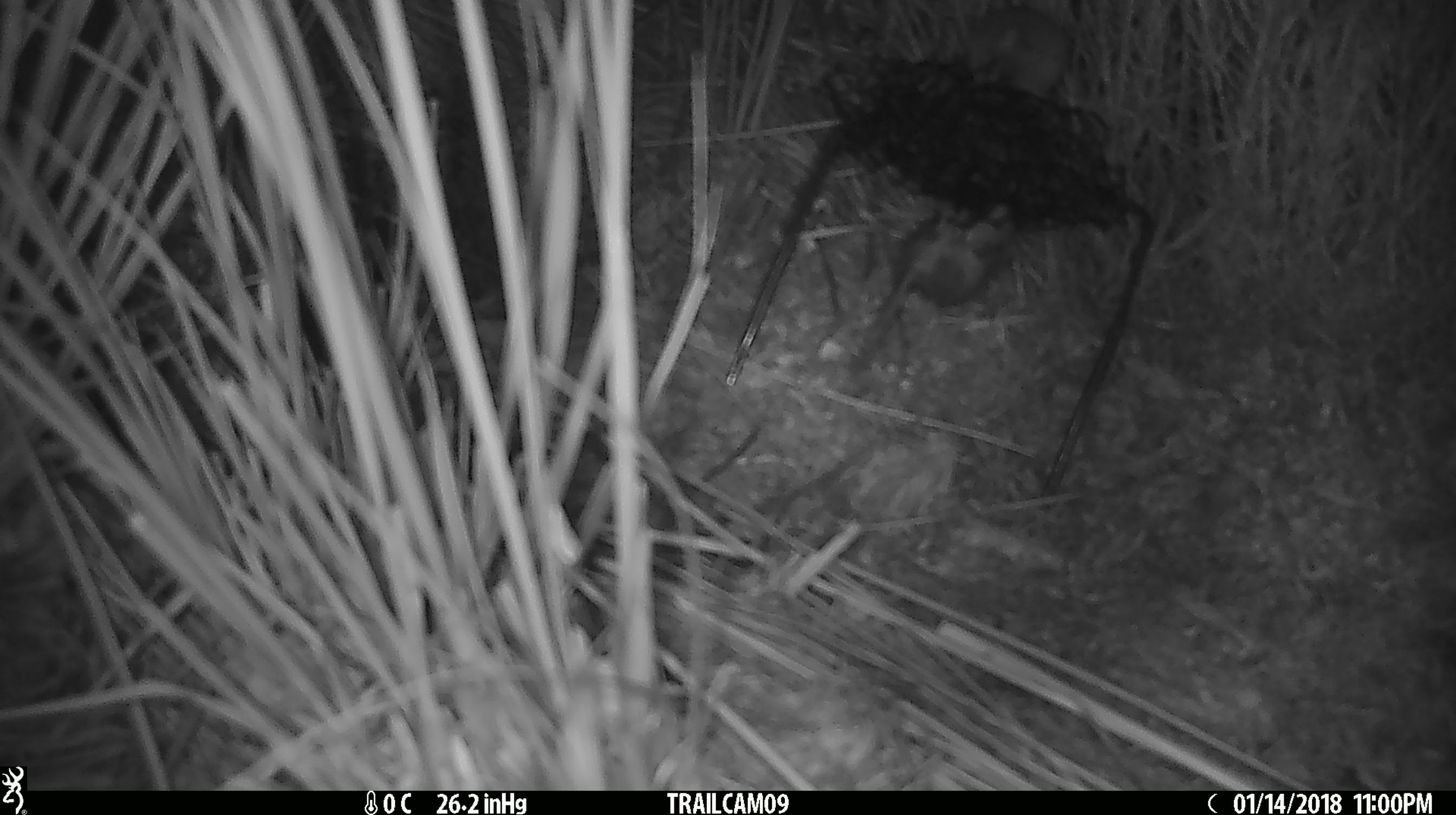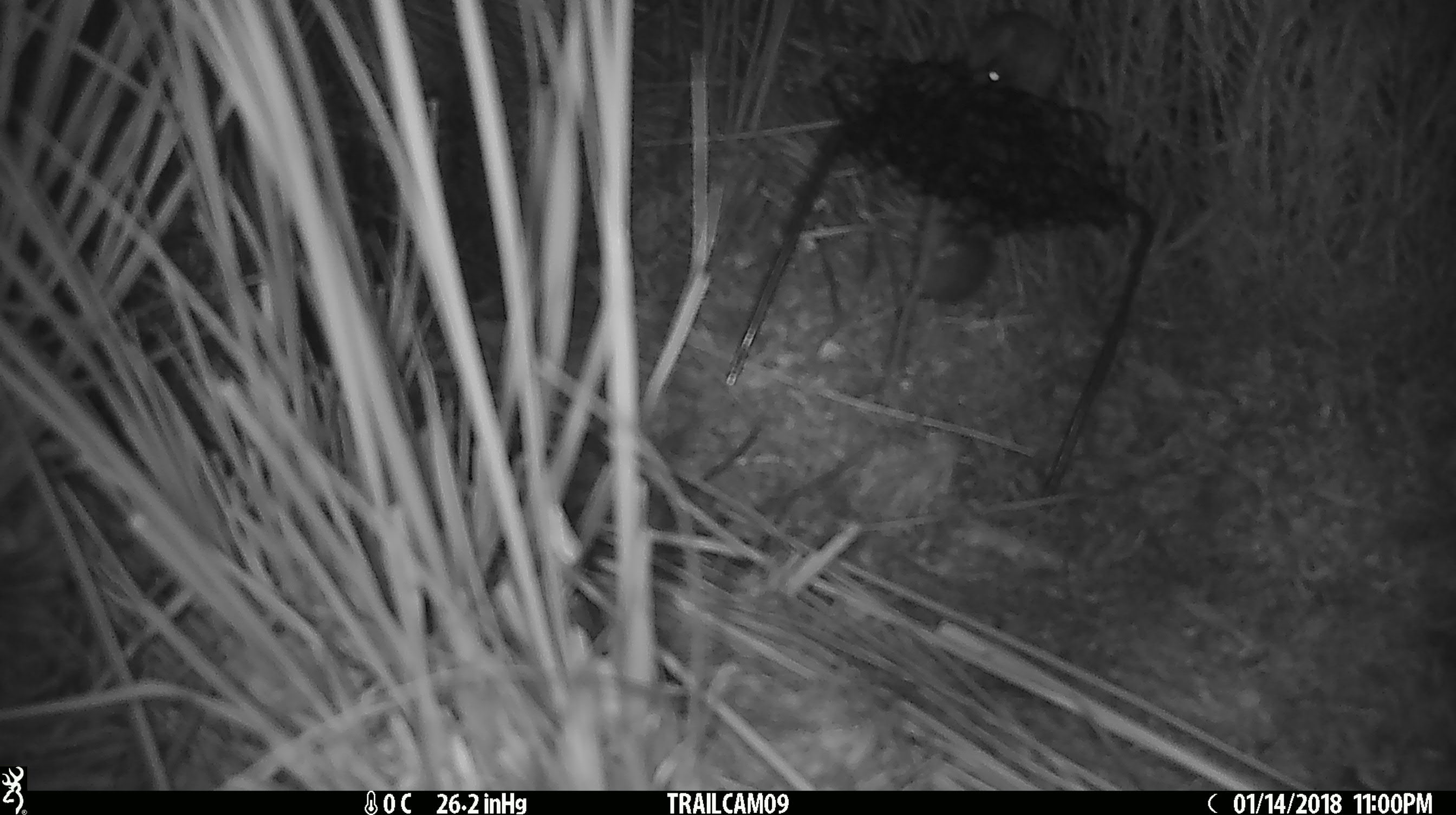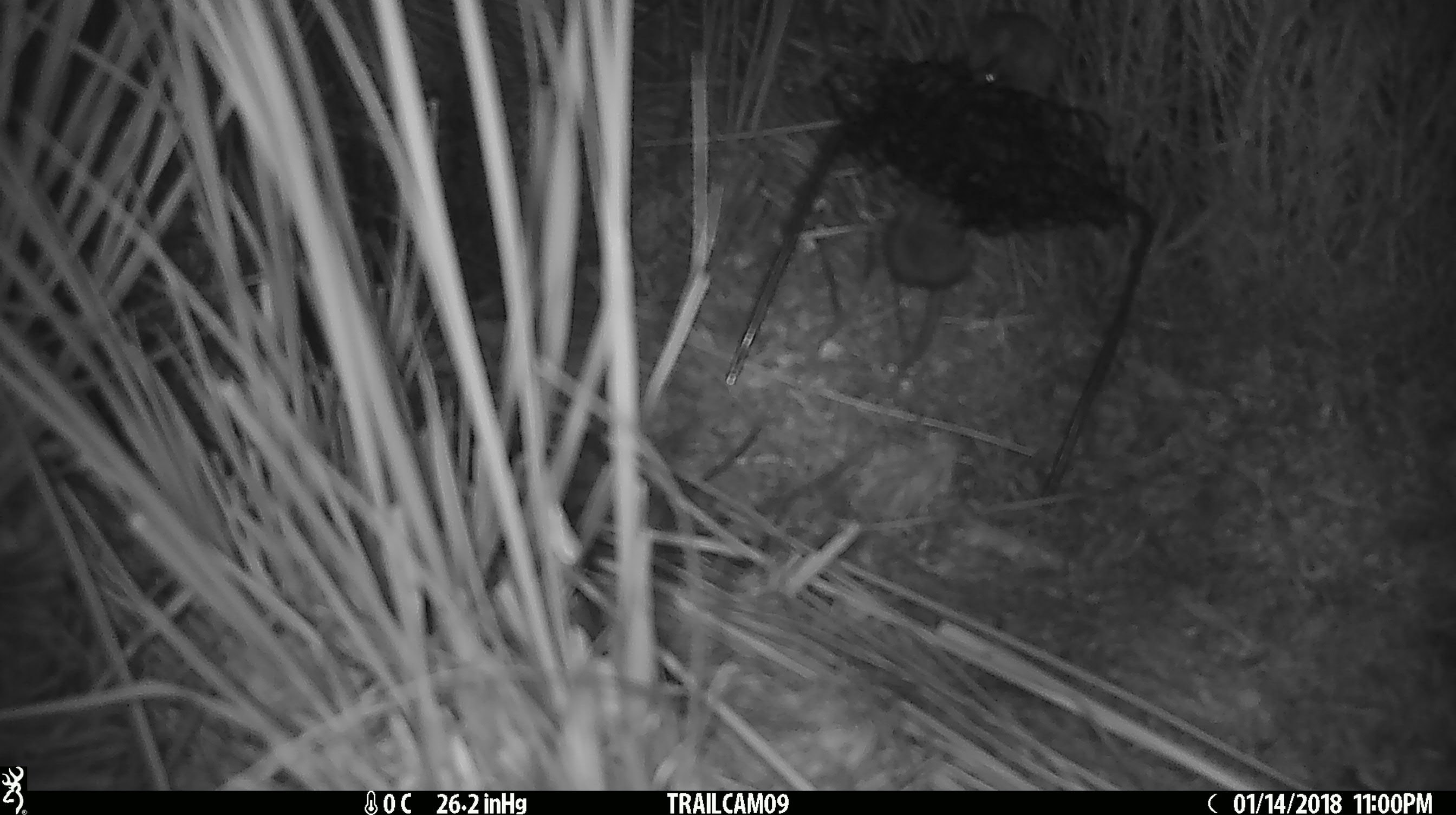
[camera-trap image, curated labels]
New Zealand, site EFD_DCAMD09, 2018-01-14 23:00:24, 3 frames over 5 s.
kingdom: Animalia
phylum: Chordata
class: Mammalia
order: Rodentia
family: Muridae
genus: Mus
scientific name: Mus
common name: mouse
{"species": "mouse (Mus)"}